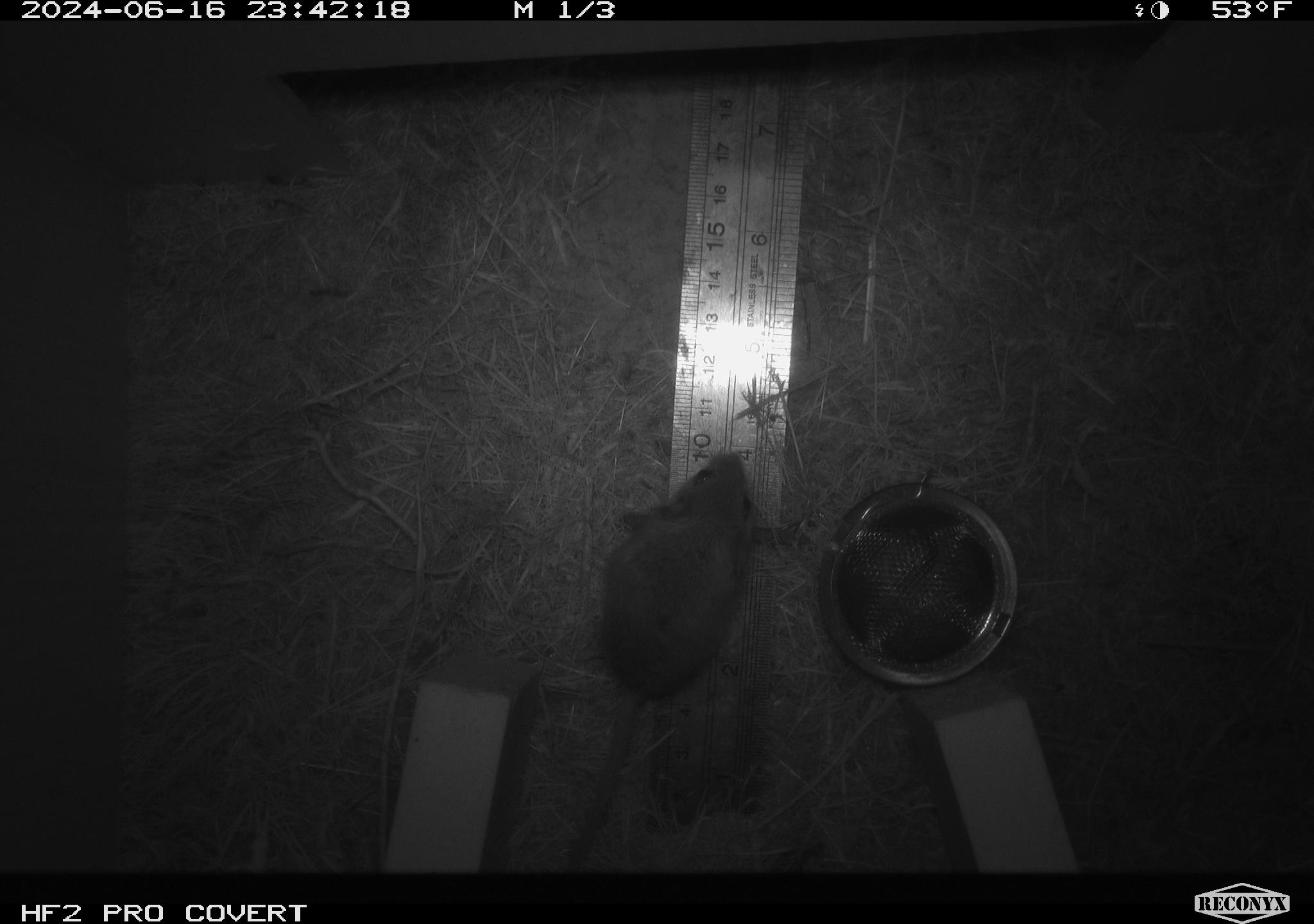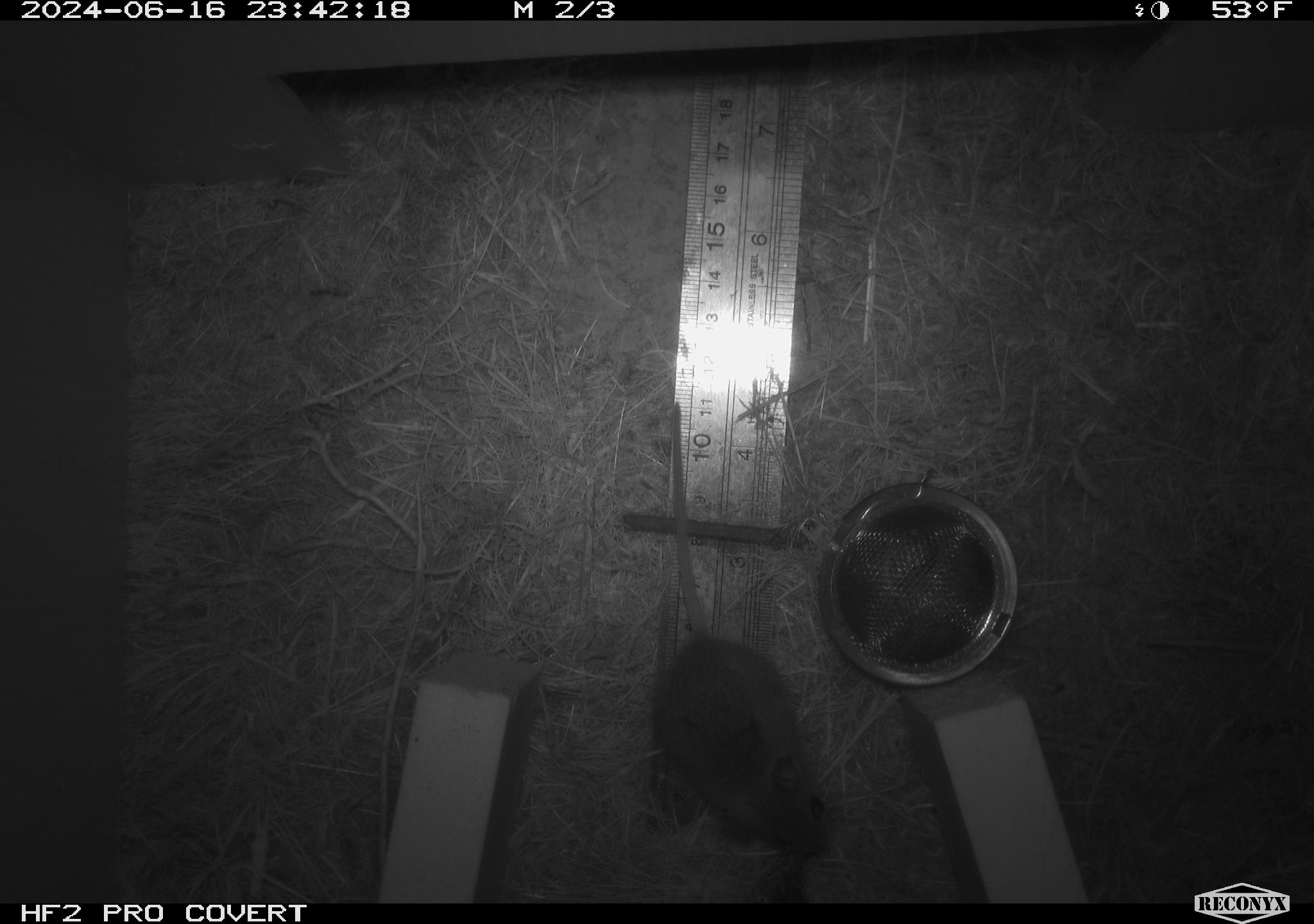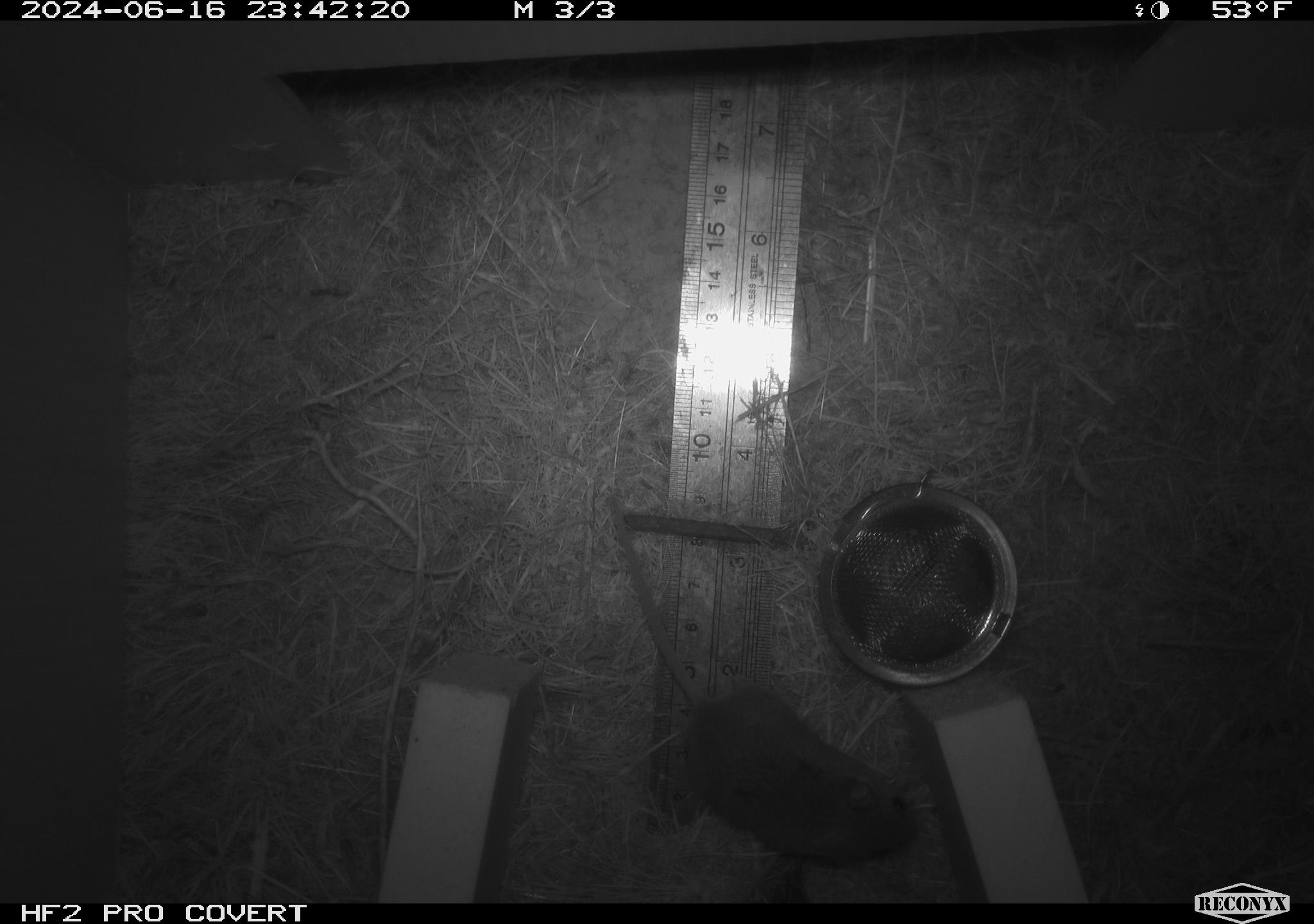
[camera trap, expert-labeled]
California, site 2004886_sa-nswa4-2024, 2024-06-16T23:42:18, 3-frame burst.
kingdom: Animalia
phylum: Chordata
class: Mammalia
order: Rodentia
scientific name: Rodentia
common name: rodent